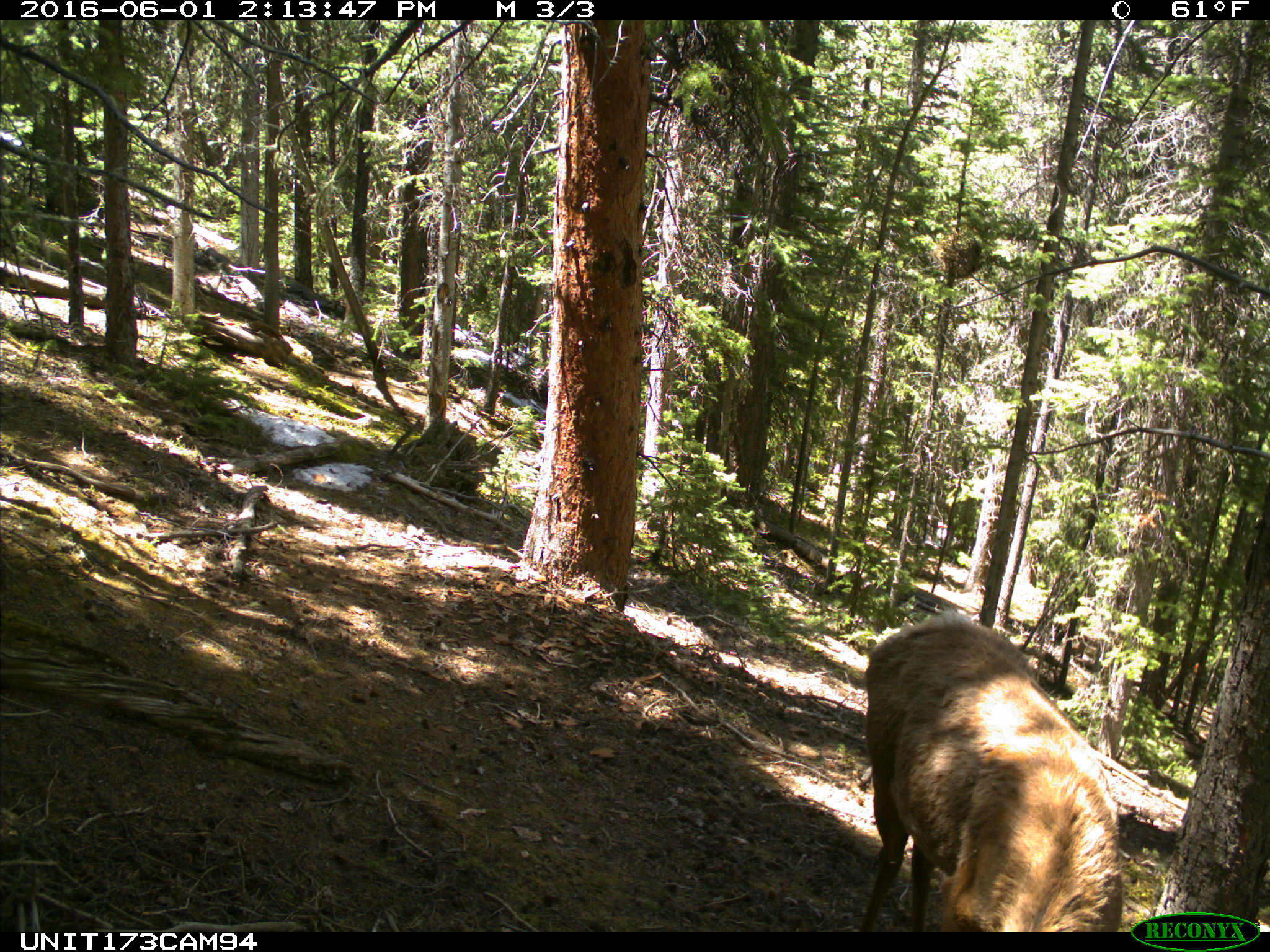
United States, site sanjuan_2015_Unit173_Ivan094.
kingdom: Animalia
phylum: Chordata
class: Mammalia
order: Artiodactyla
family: Cervidae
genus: Cervus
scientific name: Cervus elaphus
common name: red deer